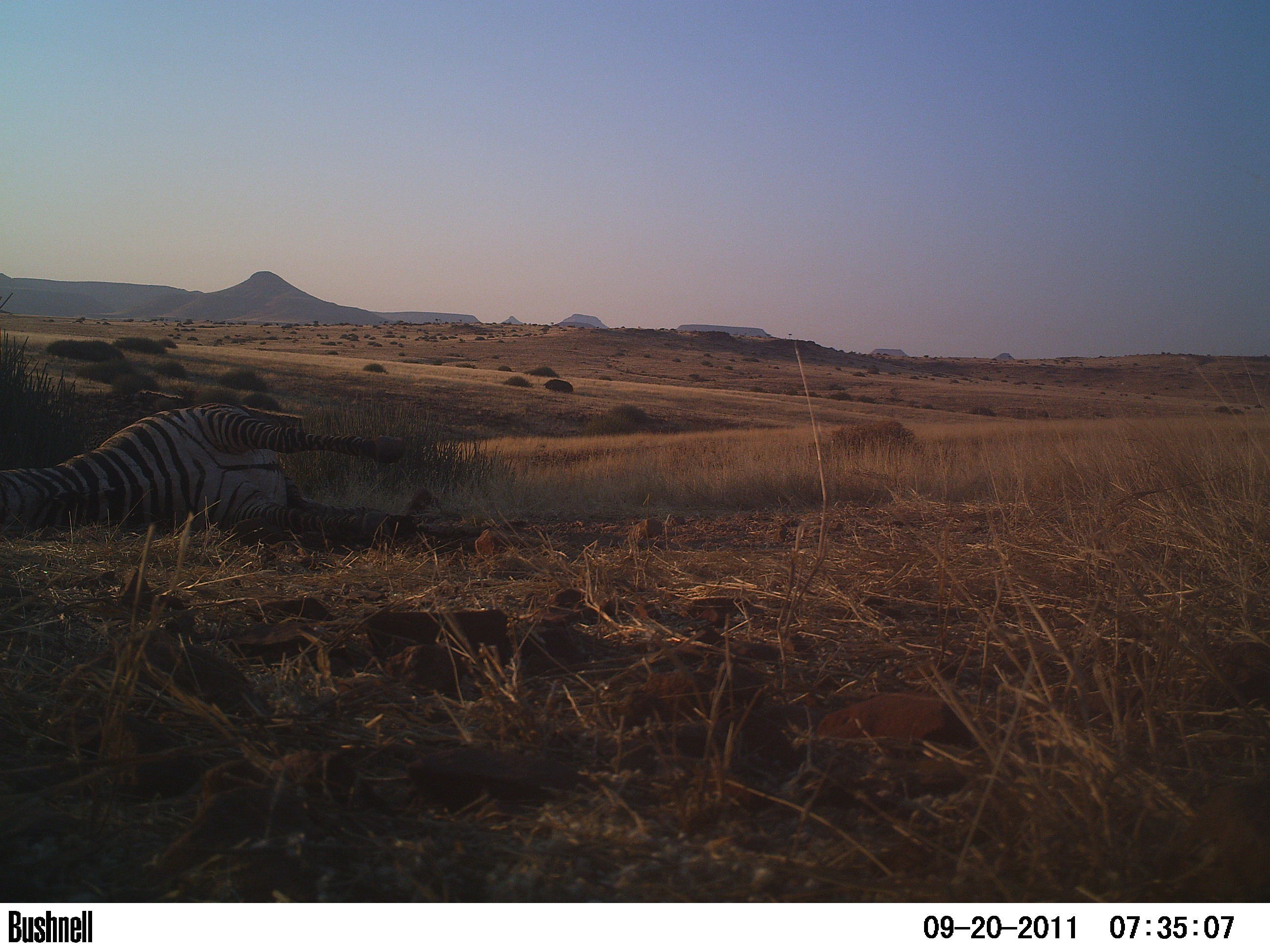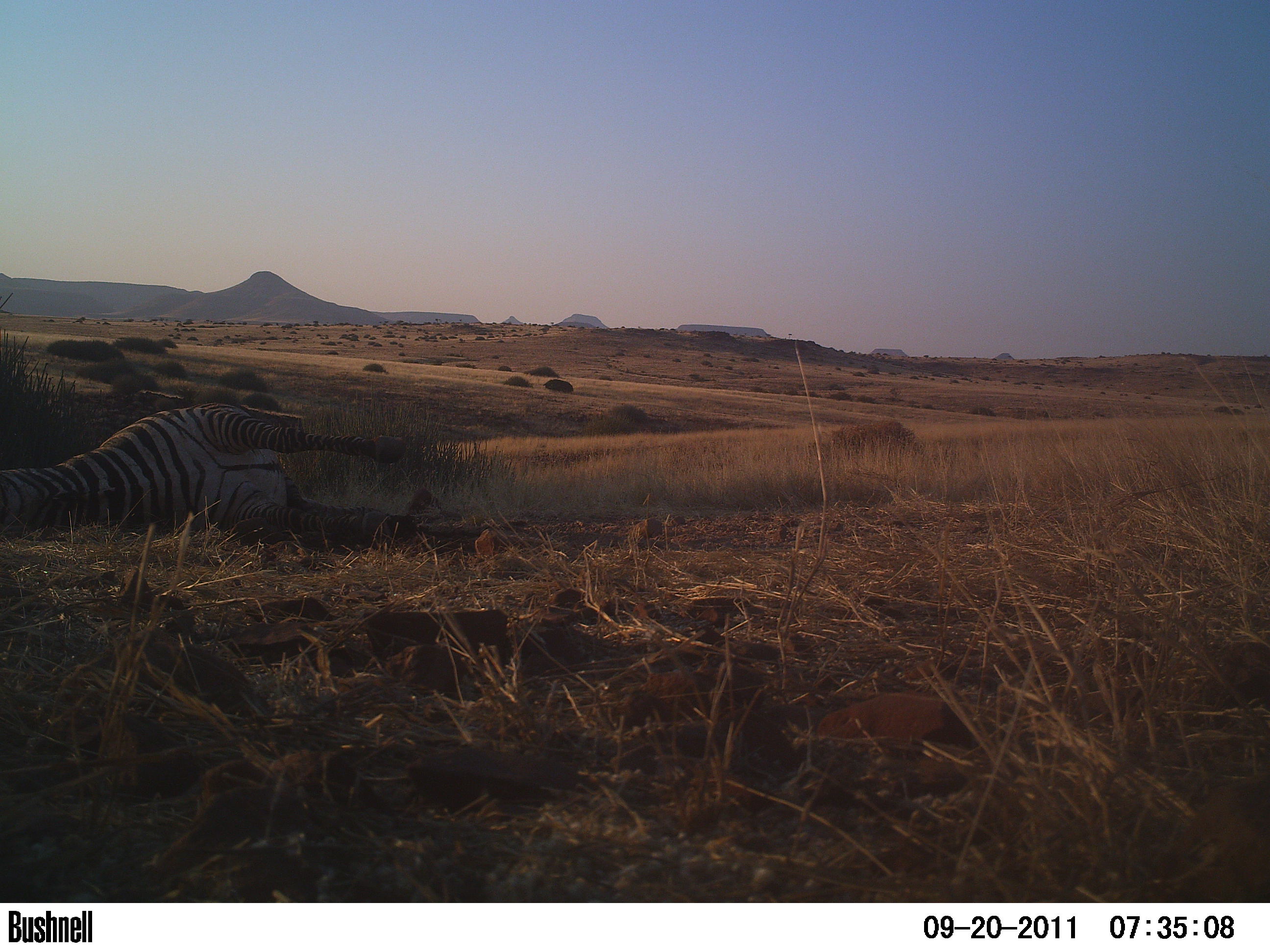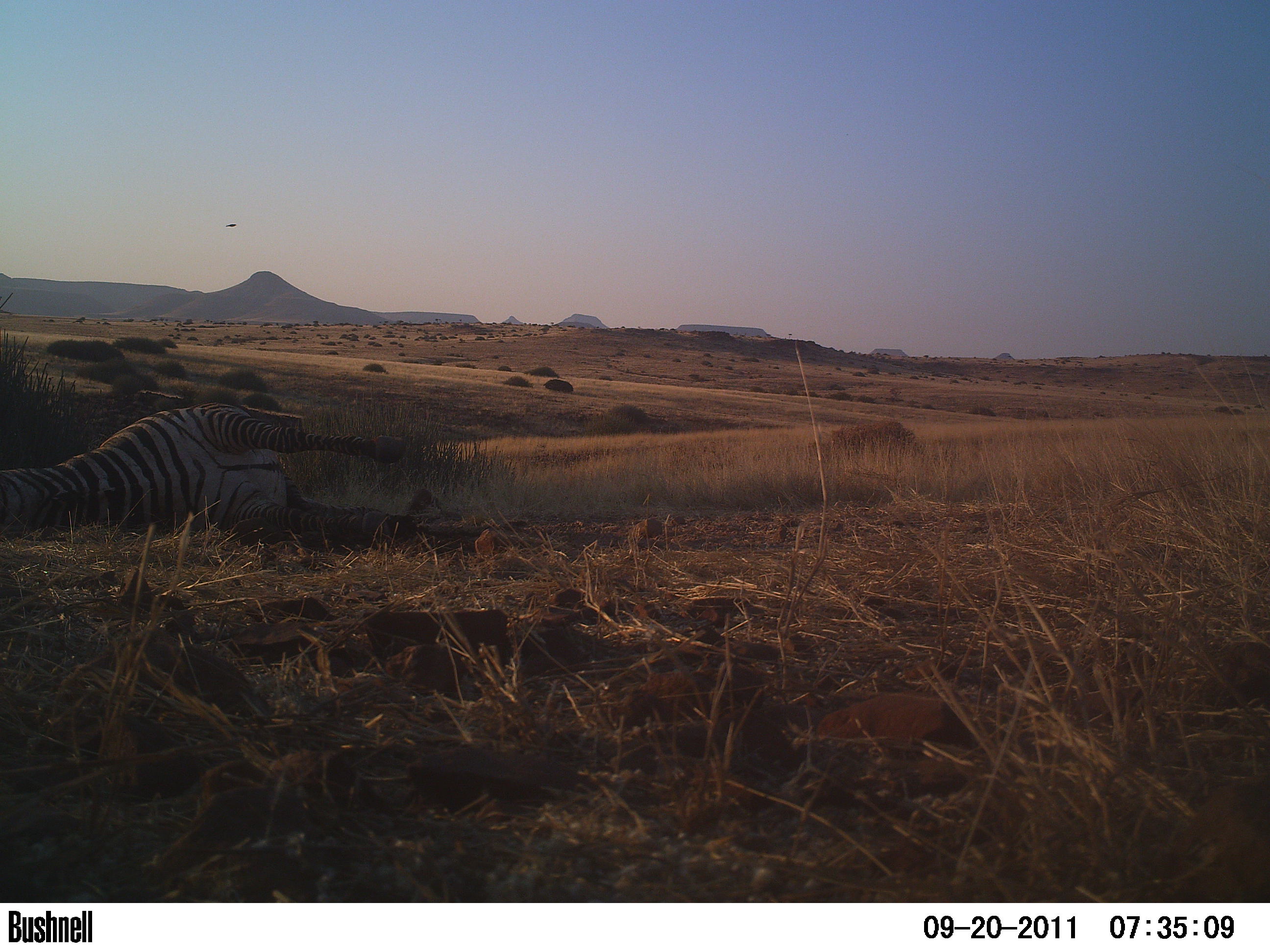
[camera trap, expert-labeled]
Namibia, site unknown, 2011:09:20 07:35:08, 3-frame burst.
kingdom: Animalia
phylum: Chordata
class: Mammalia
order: Carnivora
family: Felidae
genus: Panthera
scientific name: Panthera pardus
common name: leopard